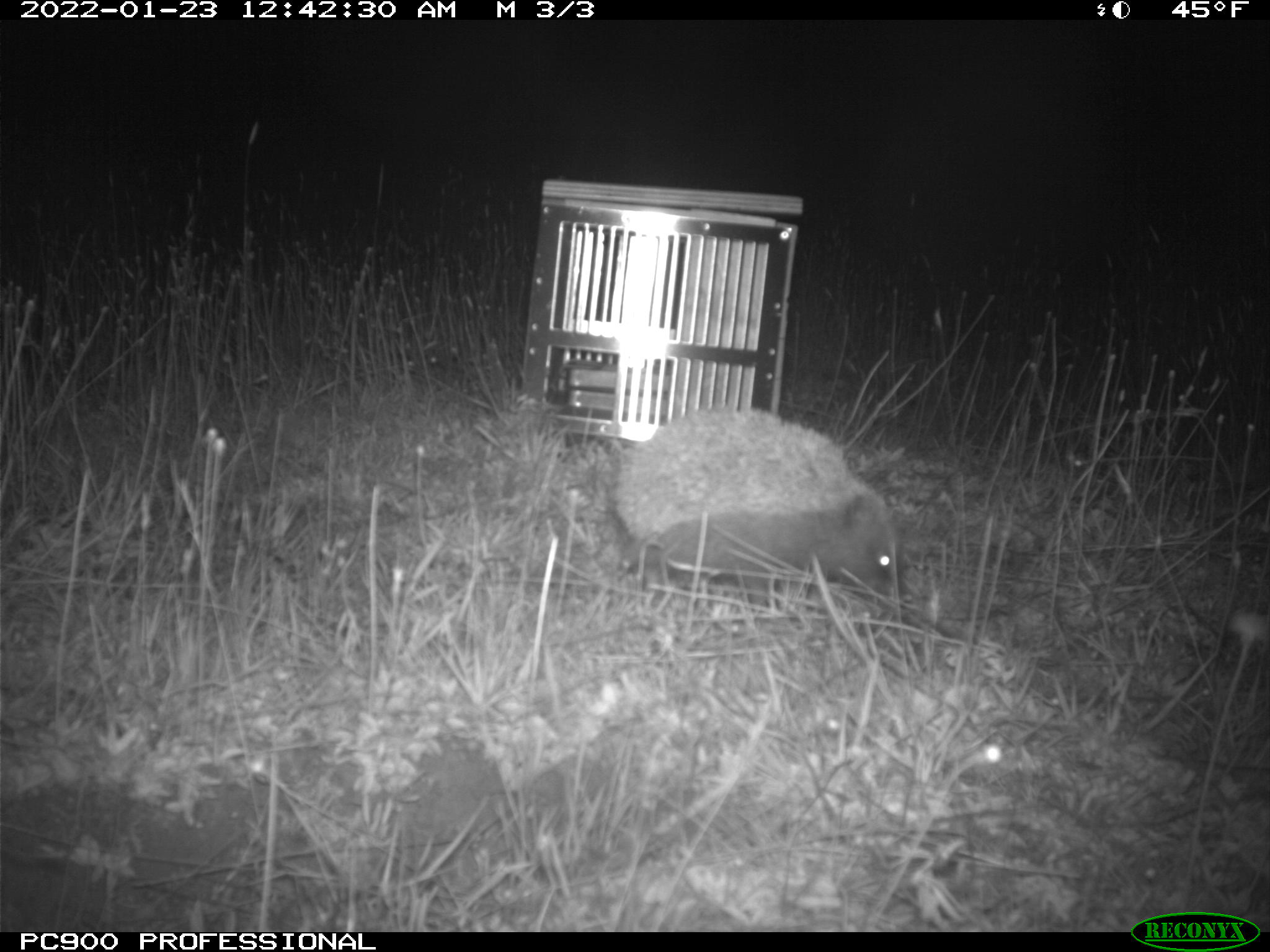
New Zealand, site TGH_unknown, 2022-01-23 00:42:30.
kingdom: Animalia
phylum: Chordata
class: Mammalia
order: Eulipotyphla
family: Erinaceidae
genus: Erinaceus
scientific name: Erinaceus europaeus europaeus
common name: european hedgehog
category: hedgehog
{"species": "hedgehog (european hedgehog) (Erinaceus europaeus europaeus)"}